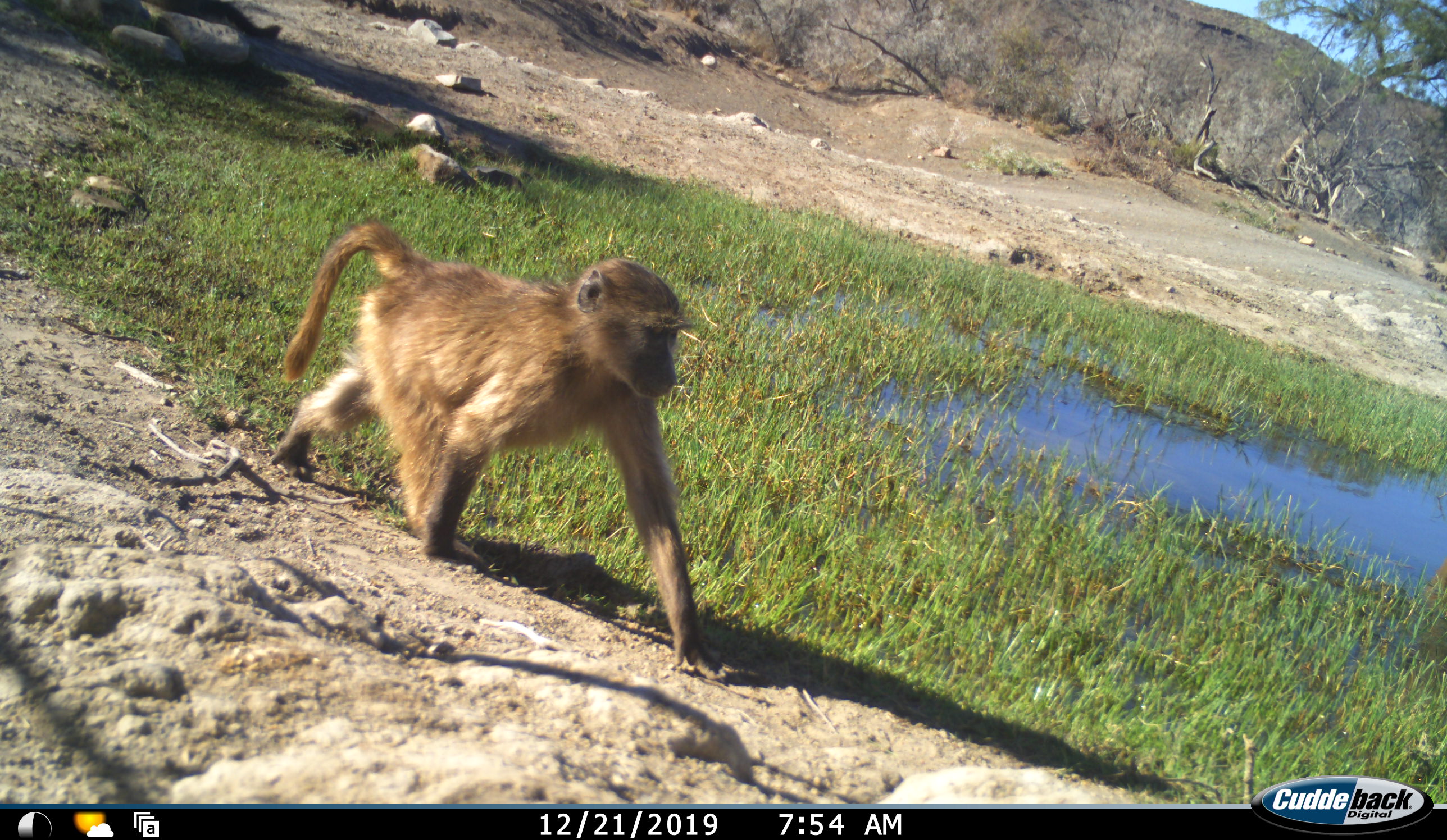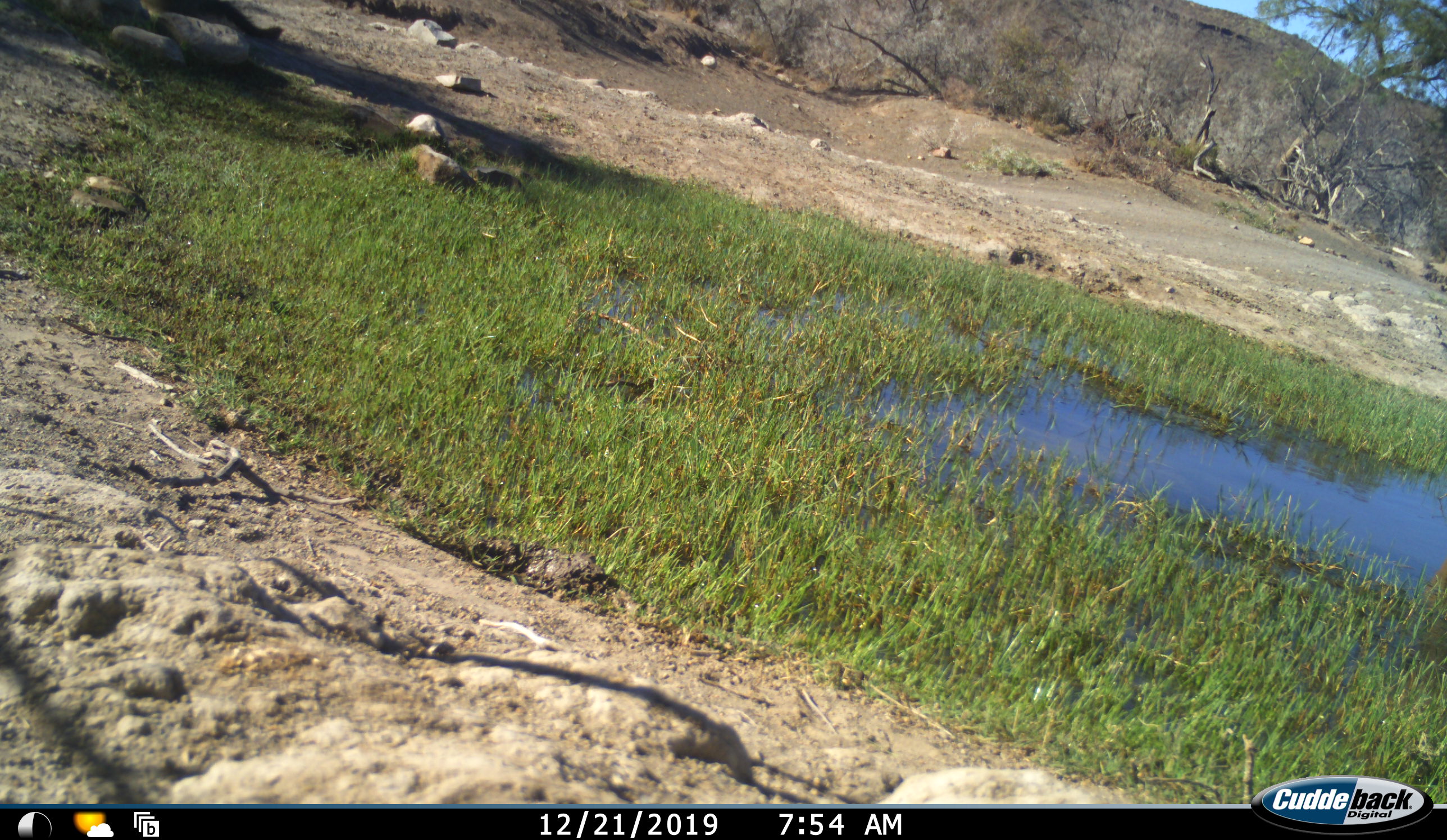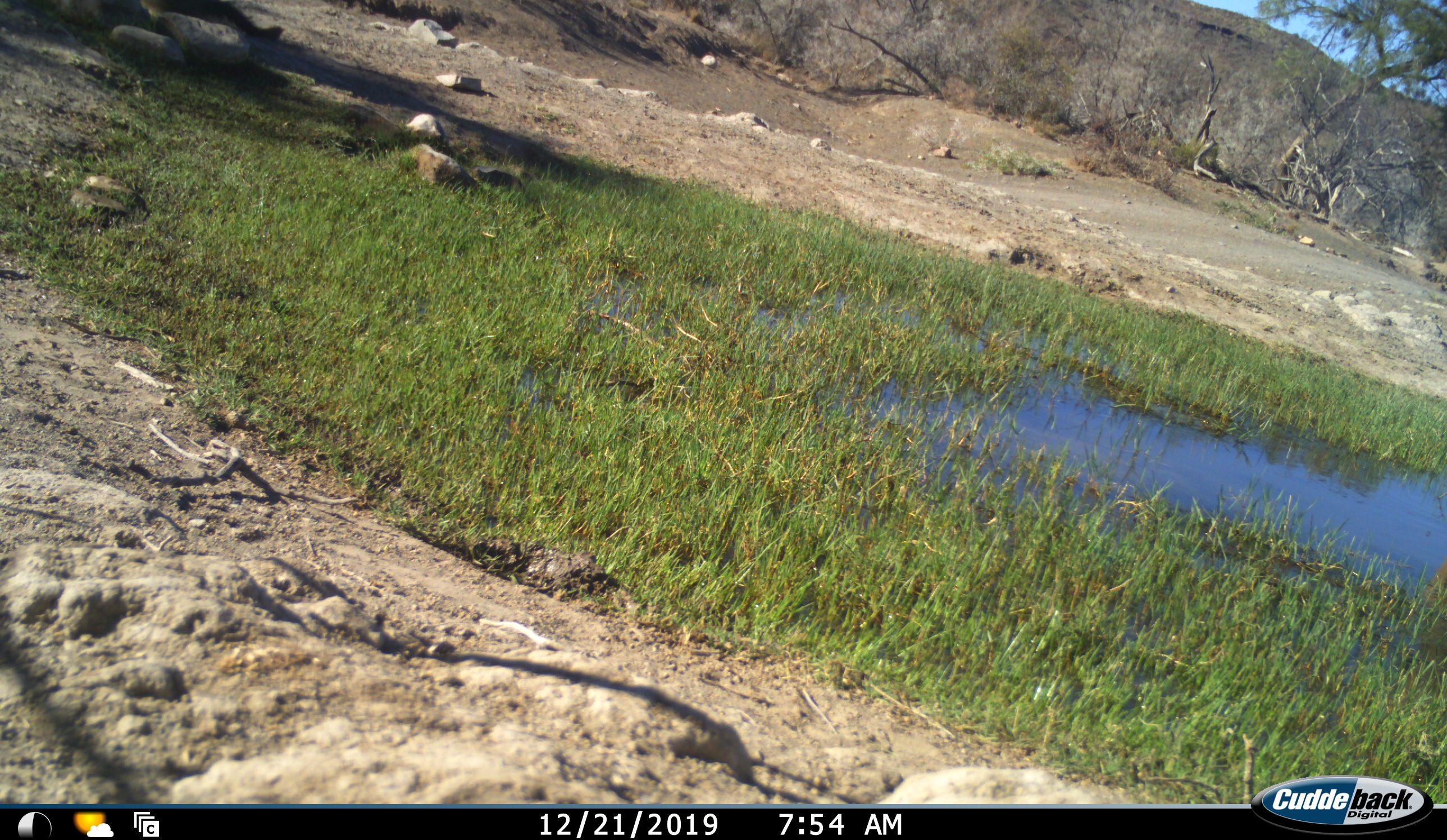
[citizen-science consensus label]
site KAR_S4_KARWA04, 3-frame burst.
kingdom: Animalia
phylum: Chordata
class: Mammalia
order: Primates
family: Cercopithecidae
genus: Papio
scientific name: Papio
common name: baboon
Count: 1.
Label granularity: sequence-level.